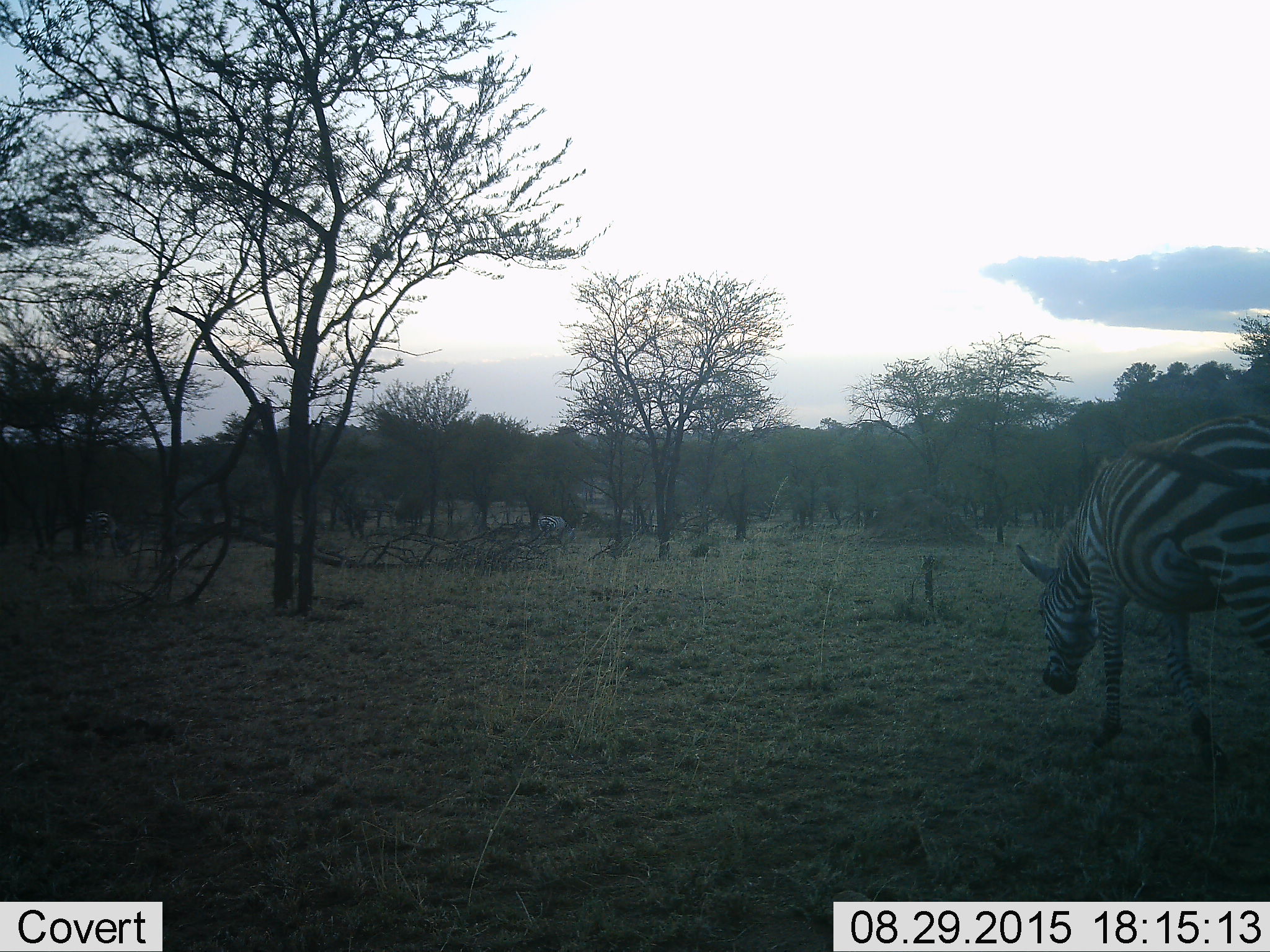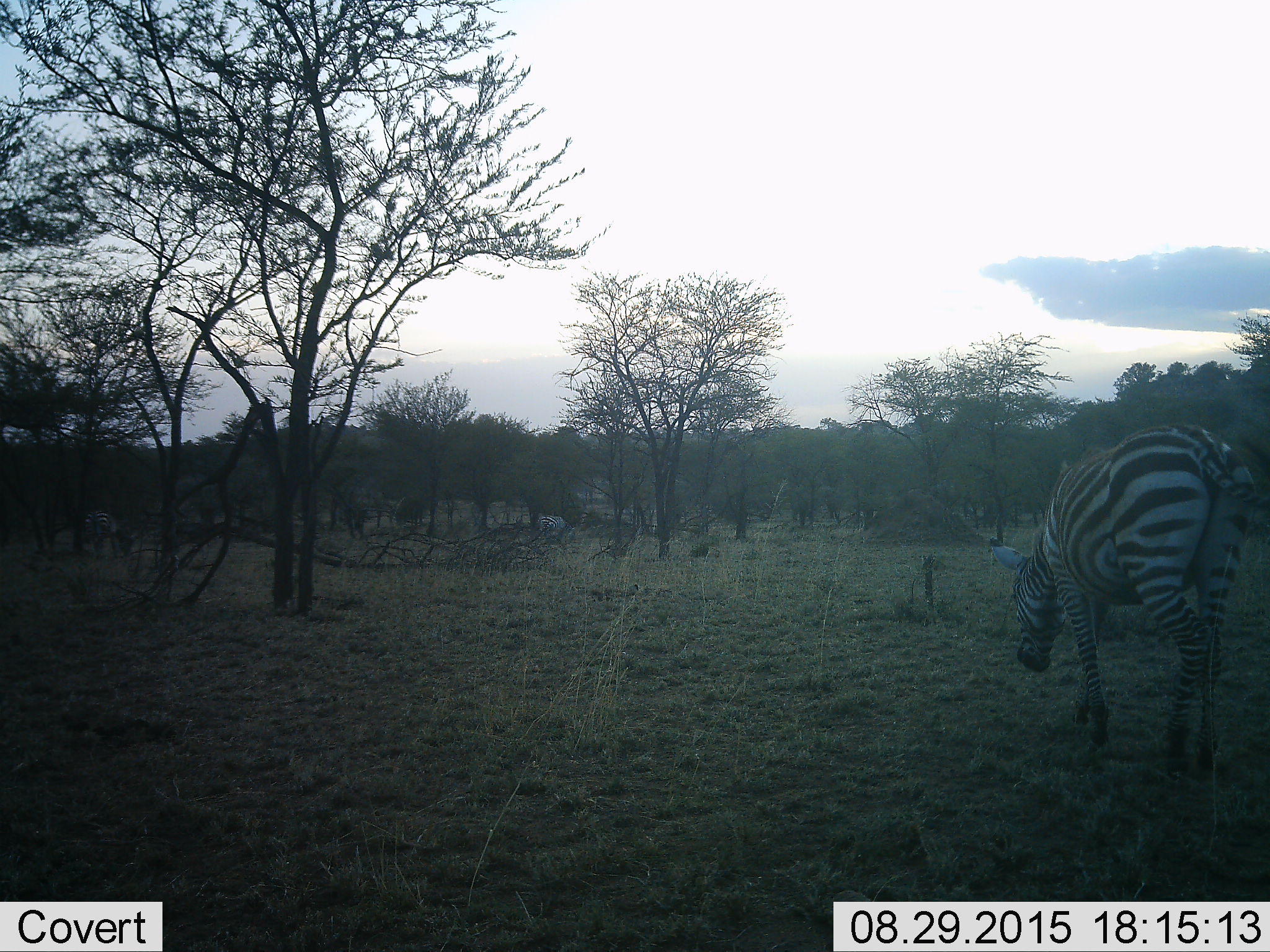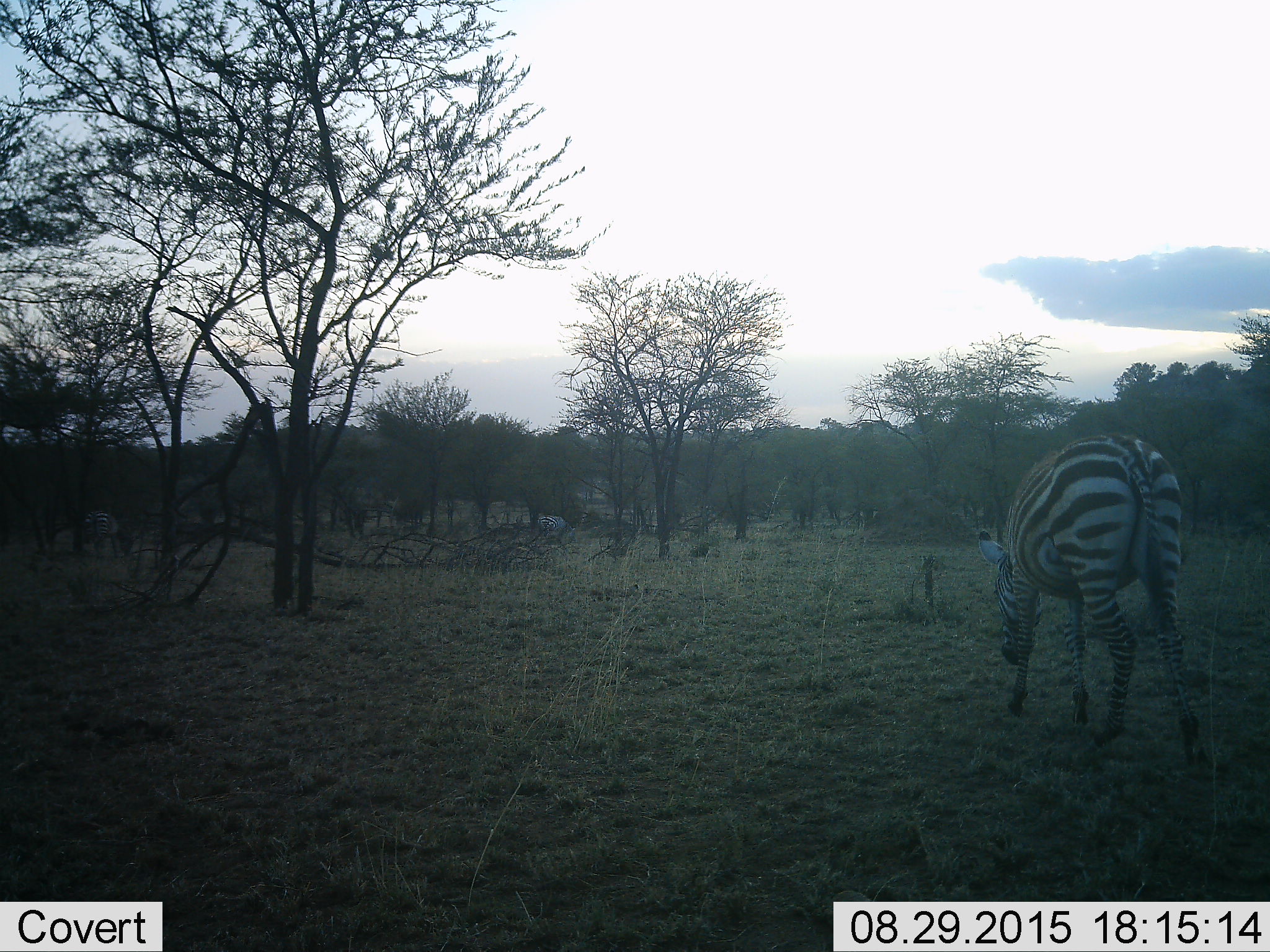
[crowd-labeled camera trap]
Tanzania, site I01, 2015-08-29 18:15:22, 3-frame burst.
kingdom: Animalia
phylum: Chordata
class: Mammalia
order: Perissodactyla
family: Equidae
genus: Equus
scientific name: Equus quagga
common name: plains zebra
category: zebra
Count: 2.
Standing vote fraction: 20%.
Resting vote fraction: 0%.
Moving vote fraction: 90%.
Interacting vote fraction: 0%.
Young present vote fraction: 10%.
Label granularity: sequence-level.